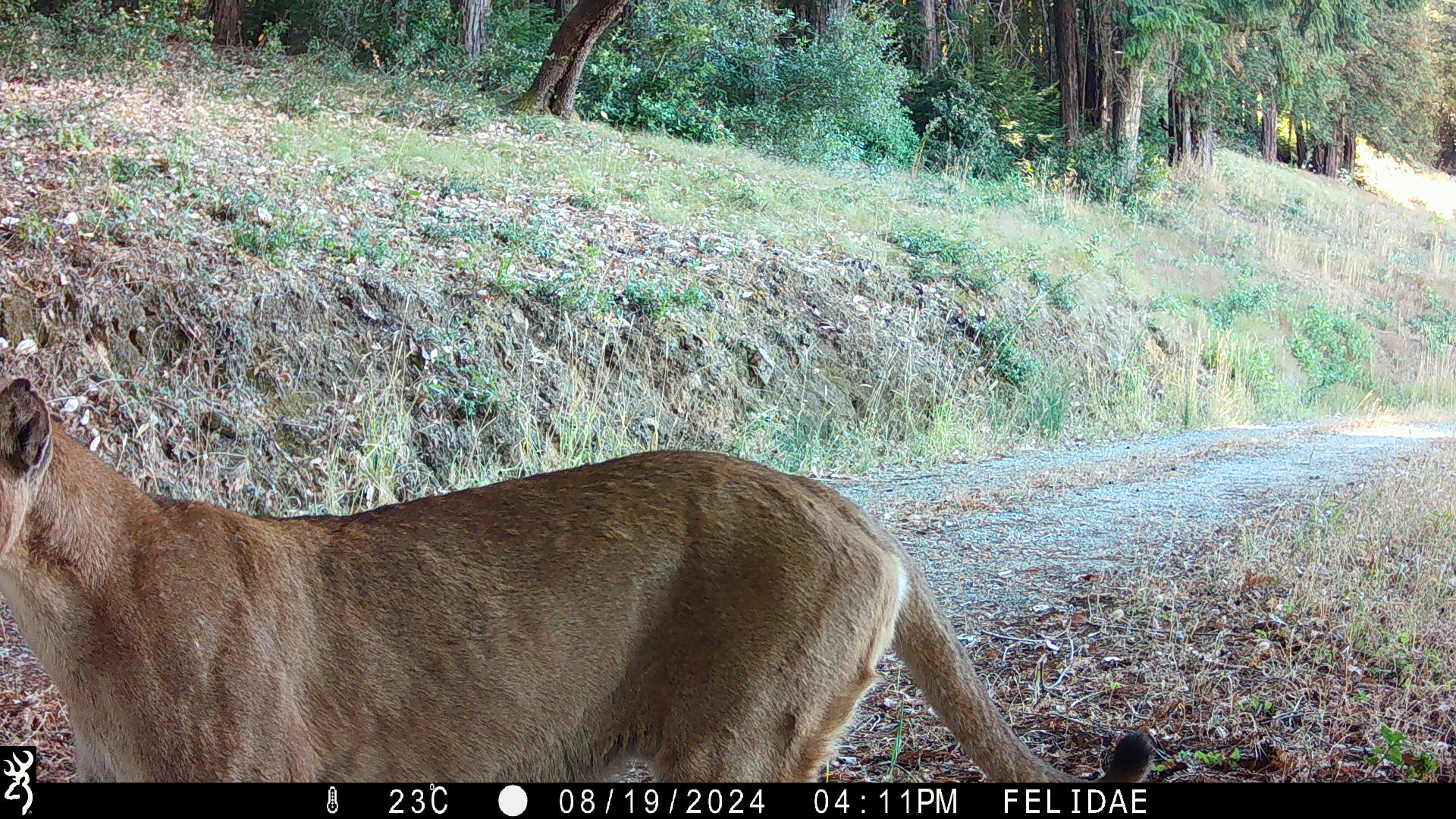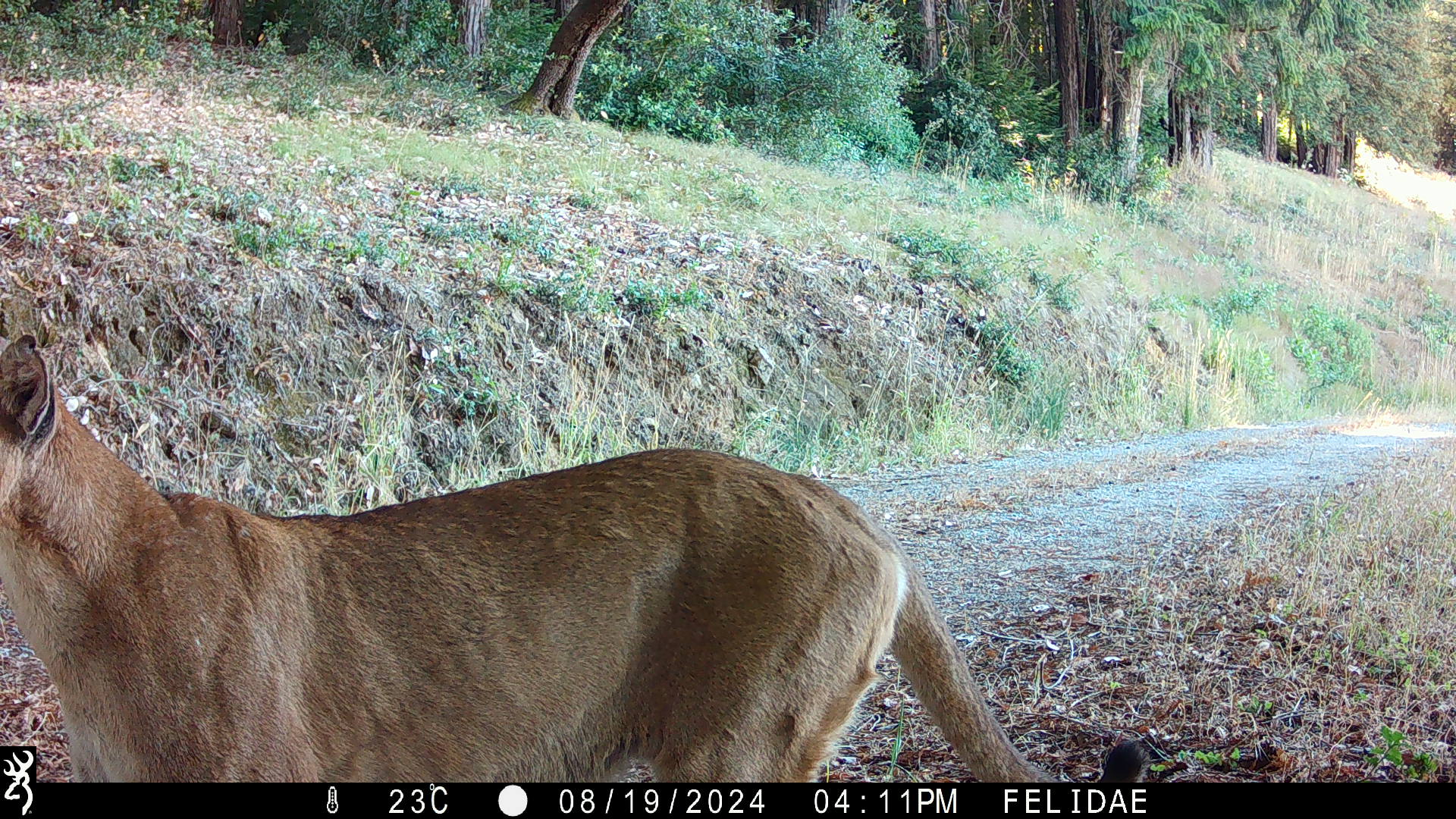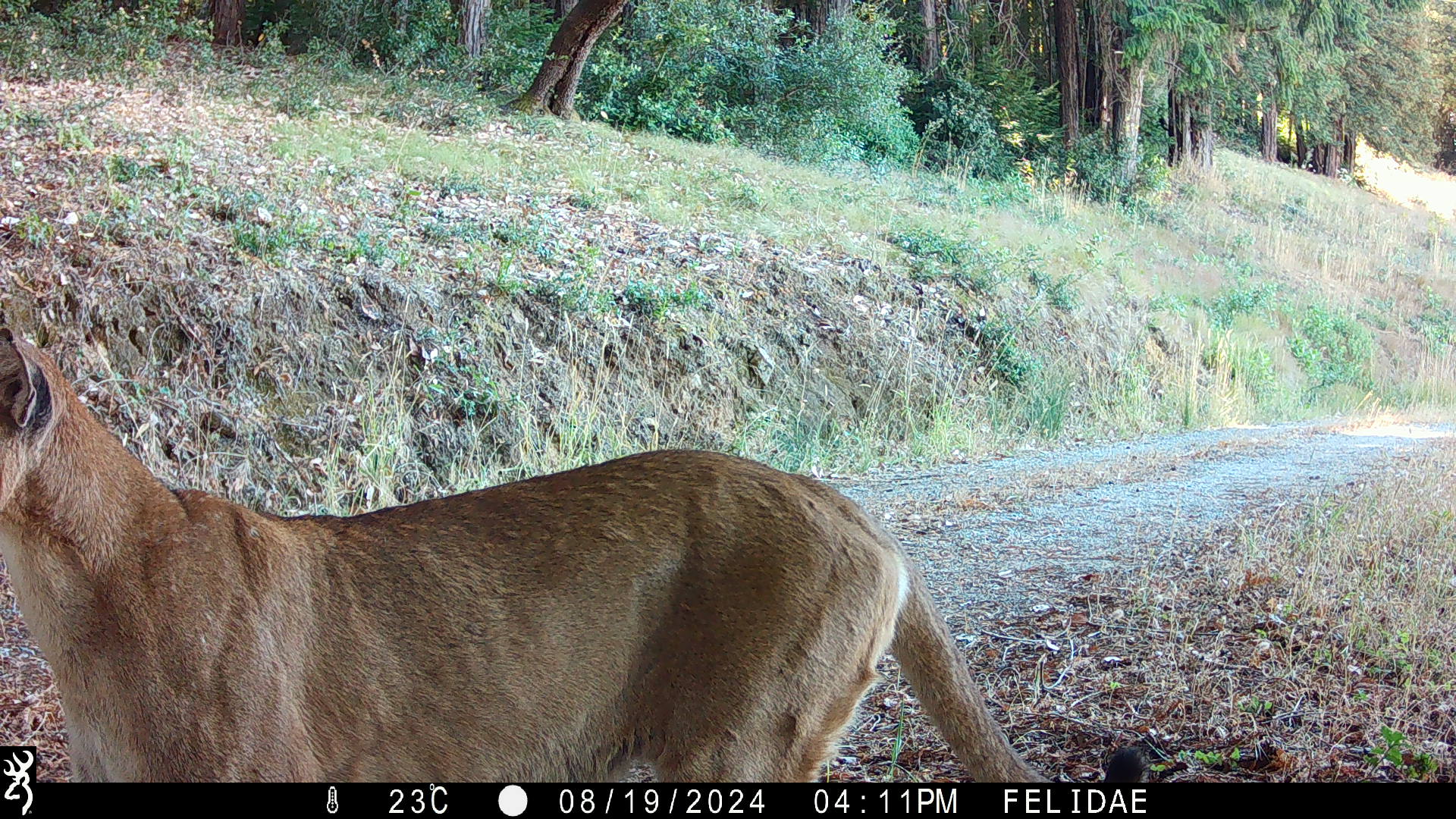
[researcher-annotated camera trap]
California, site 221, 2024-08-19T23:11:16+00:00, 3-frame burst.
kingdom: Animalia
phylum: Chordata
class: Mammalia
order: Carnivora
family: Felidae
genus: Puma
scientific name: Puma concolor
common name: puma